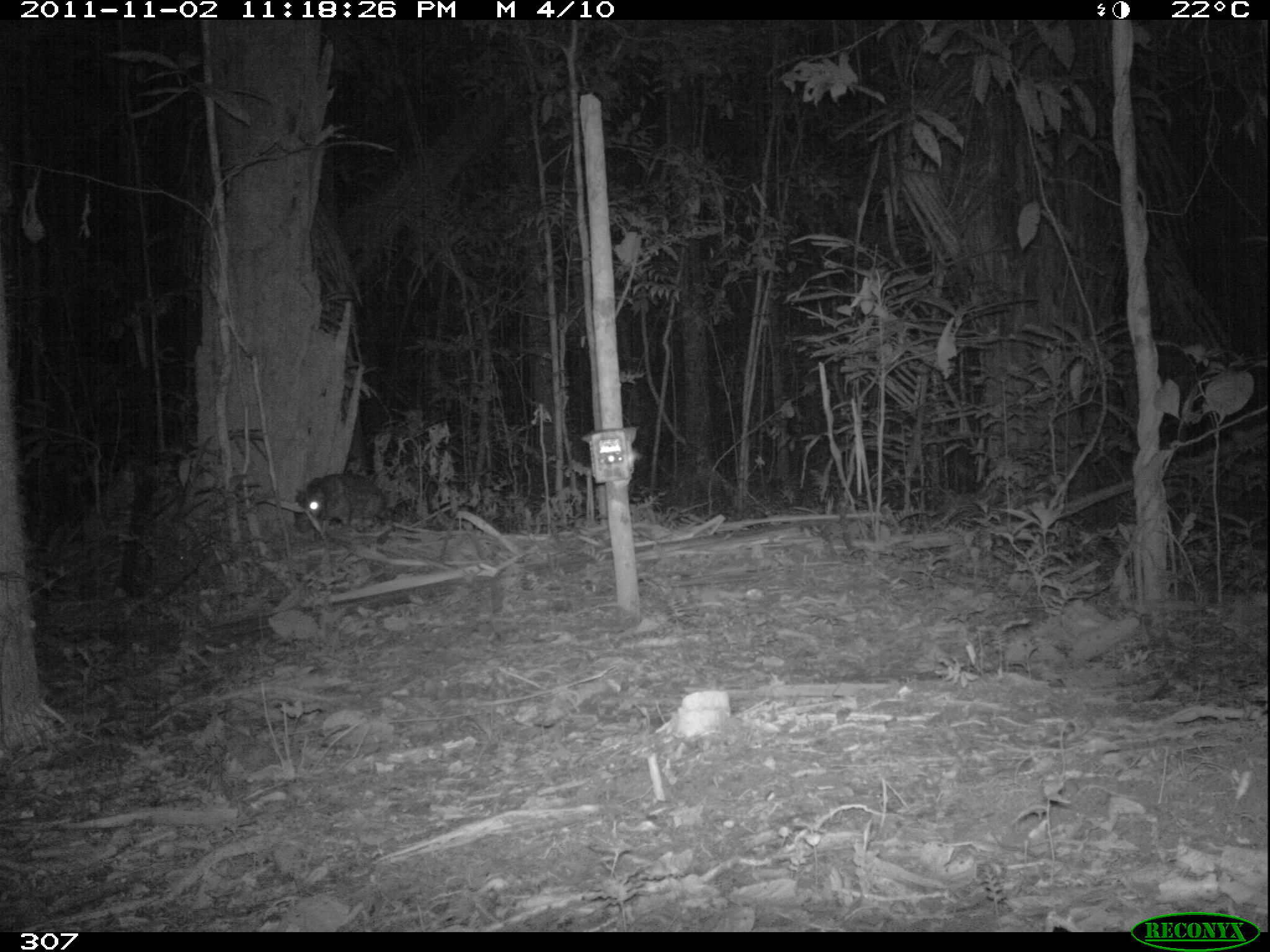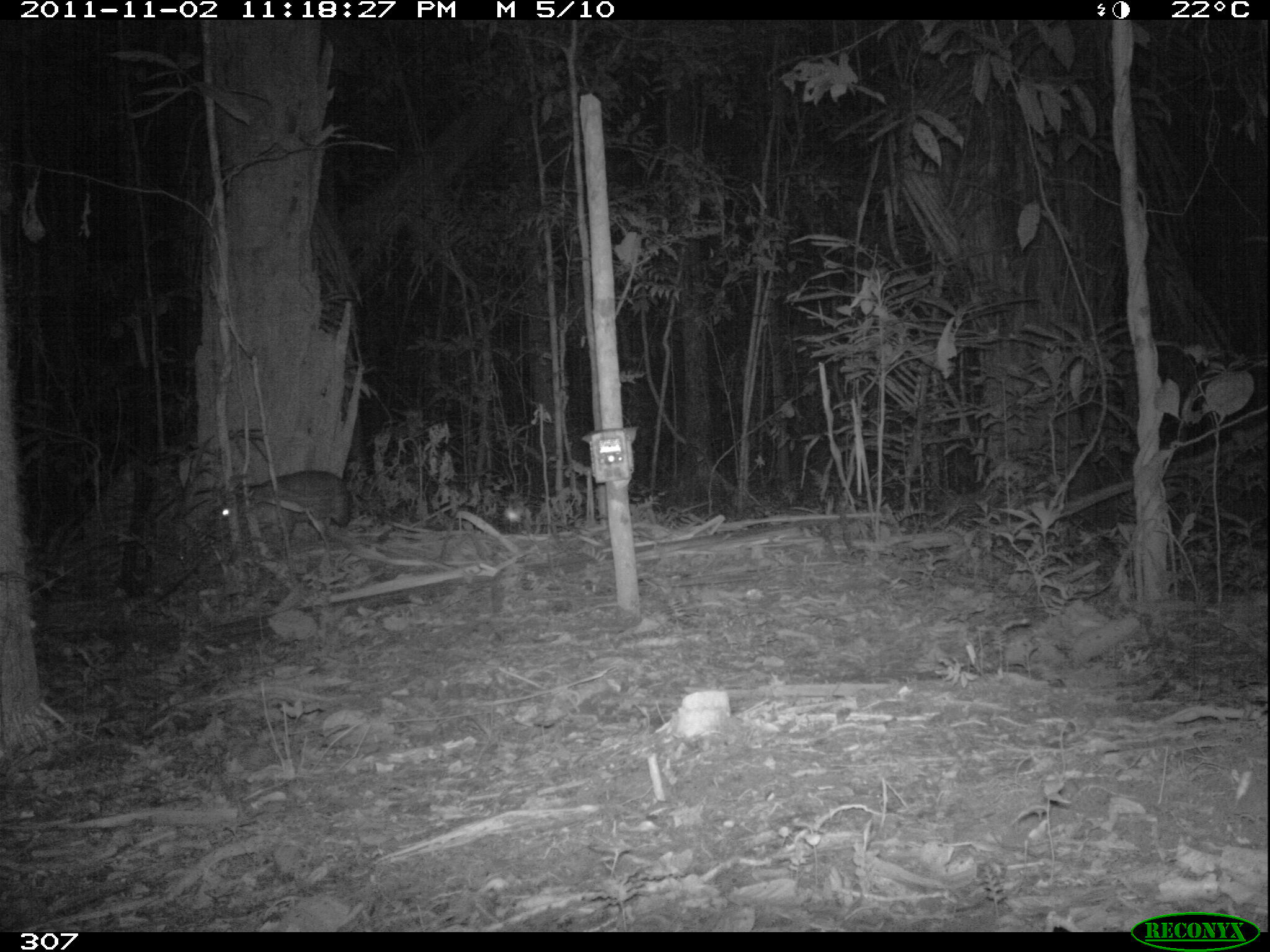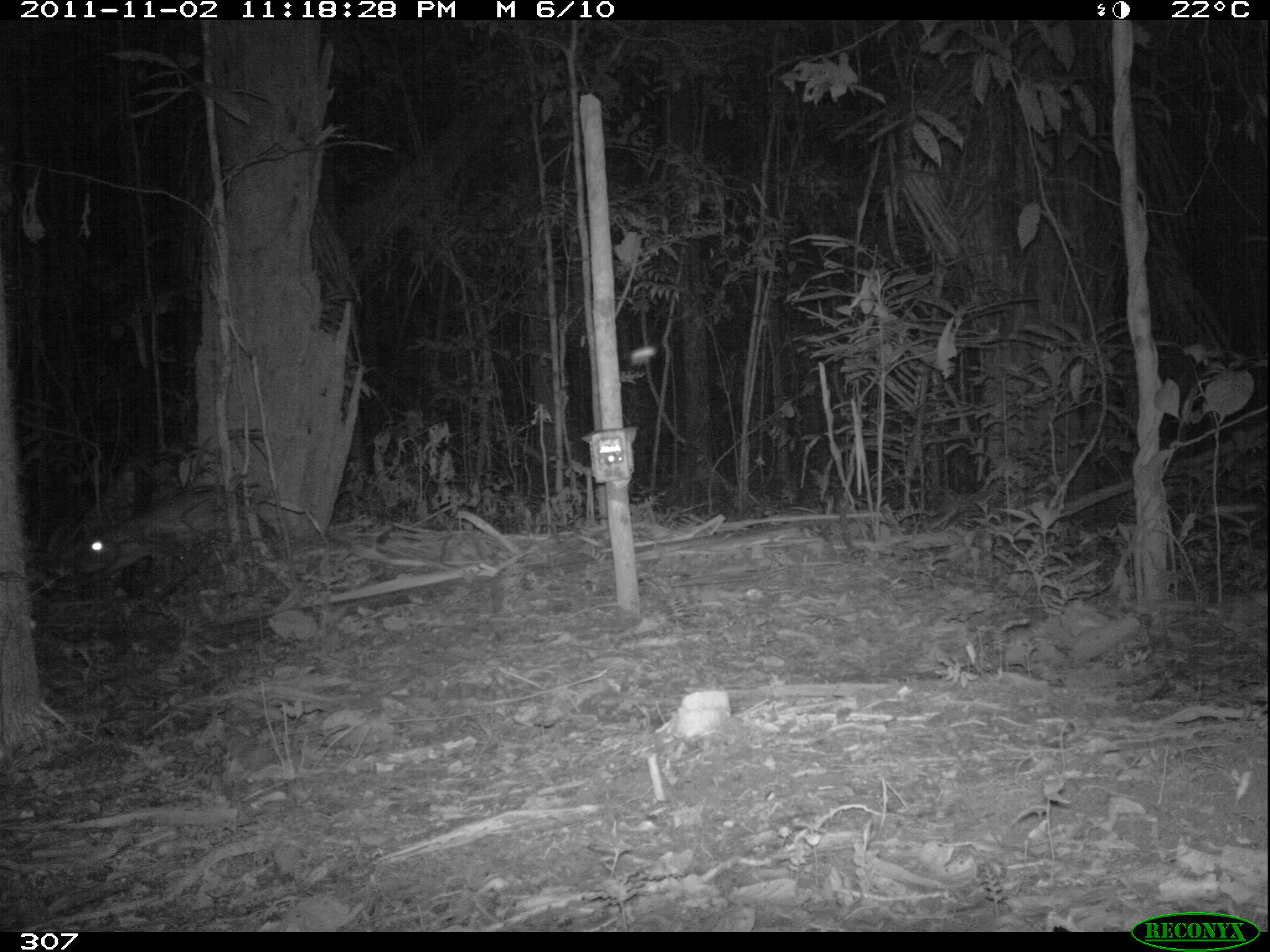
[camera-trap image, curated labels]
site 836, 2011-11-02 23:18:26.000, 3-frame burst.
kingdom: Animalia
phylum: Chordata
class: Mammalia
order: Rodentia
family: Cuniculidae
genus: Cuniculus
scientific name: Cuniculus paca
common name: spotted paca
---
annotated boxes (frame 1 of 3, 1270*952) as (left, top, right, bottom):
cuniculus paca: (296, 473, 390, 535)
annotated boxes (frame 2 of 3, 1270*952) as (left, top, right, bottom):
cuniculus paca: (206, 471, 352, 555)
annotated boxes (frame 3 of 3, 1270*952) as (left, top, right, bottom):
cuniculus paca: (76, 486, 253, 587)